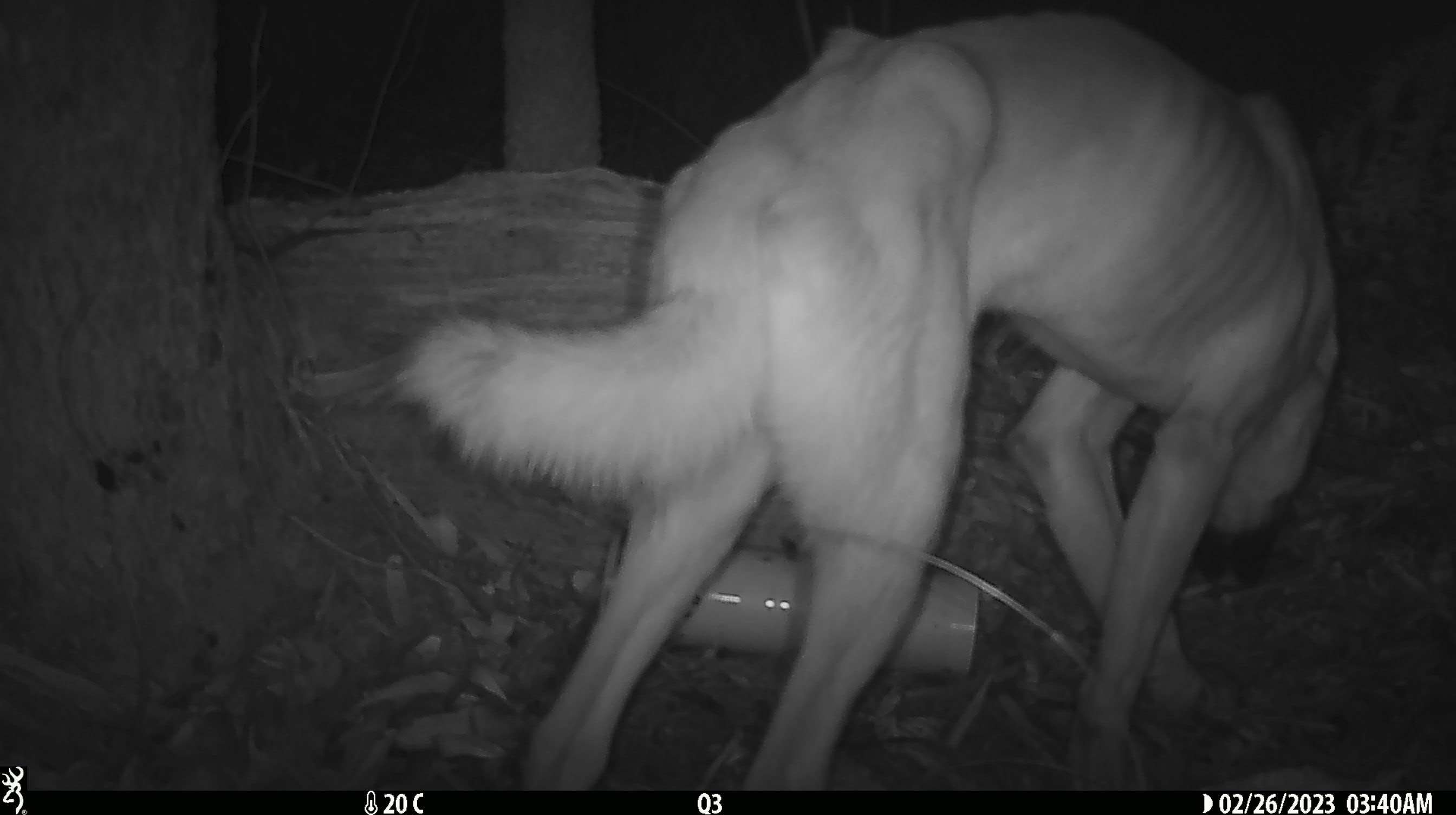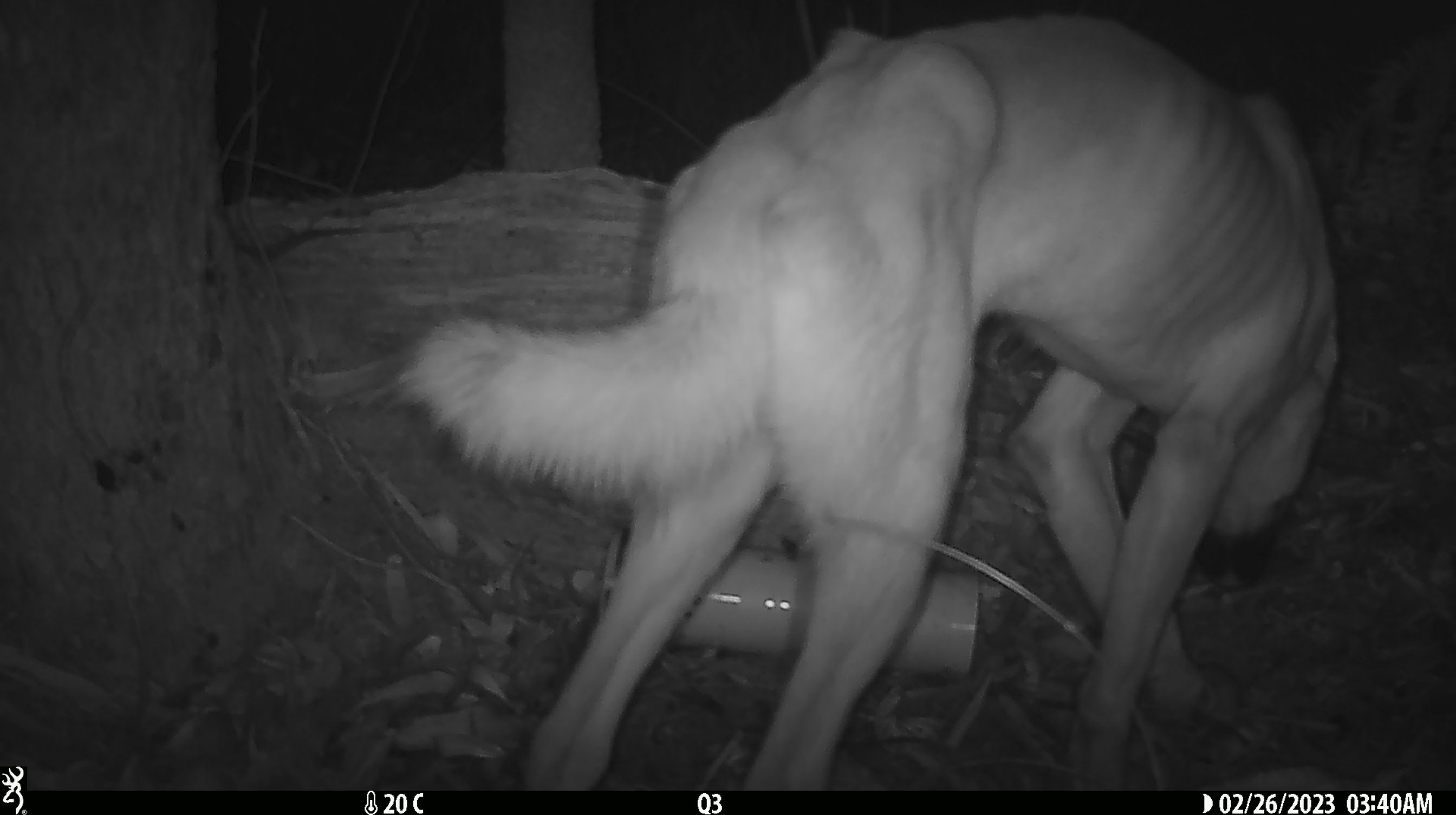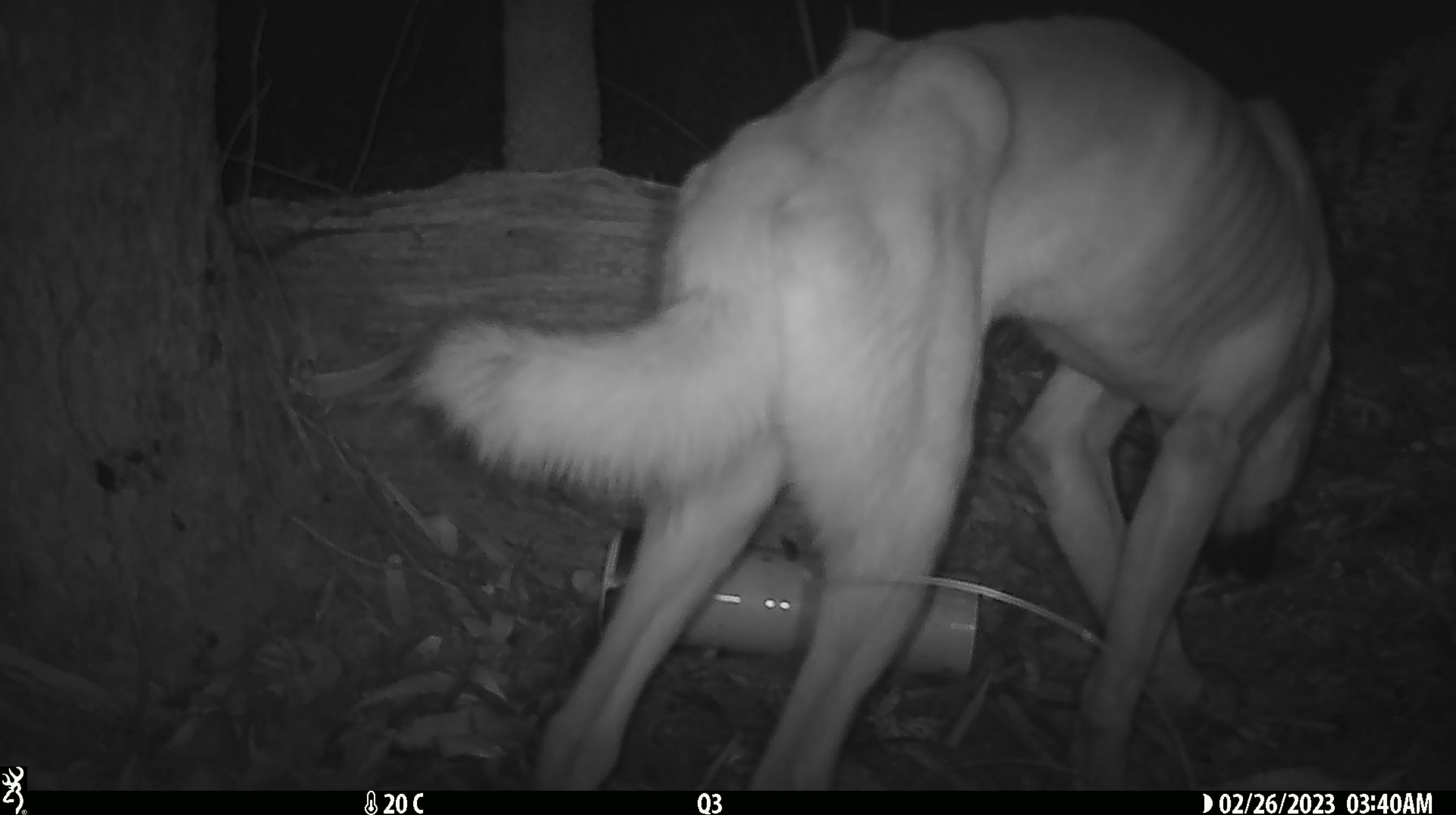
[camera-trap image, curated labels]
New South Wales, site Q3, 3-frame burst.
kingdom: Animalia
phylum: Chordata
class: Mammalia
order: Carnivora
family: Canidae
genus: Canis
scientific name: Canis familiaris dingo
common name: dingo